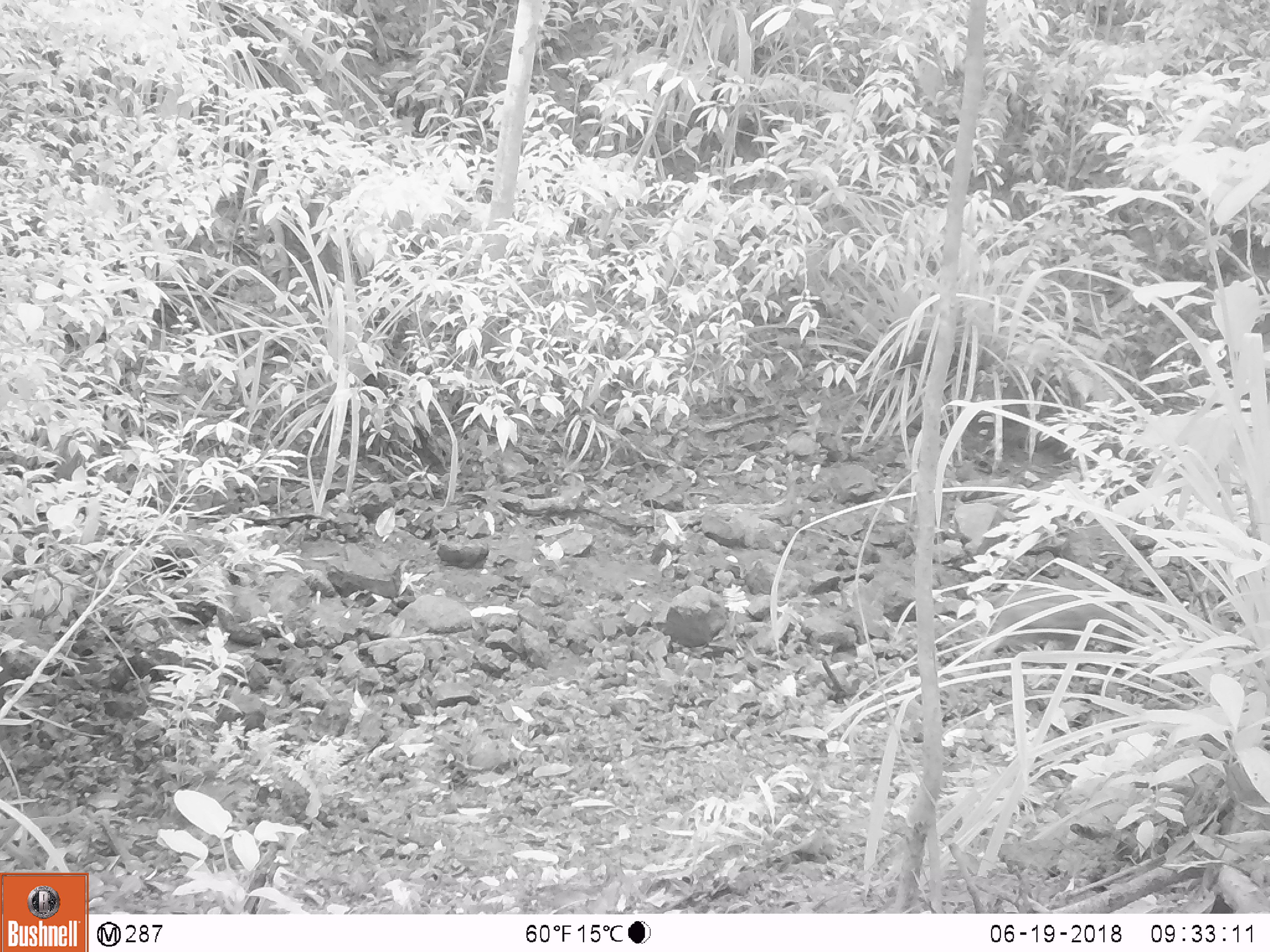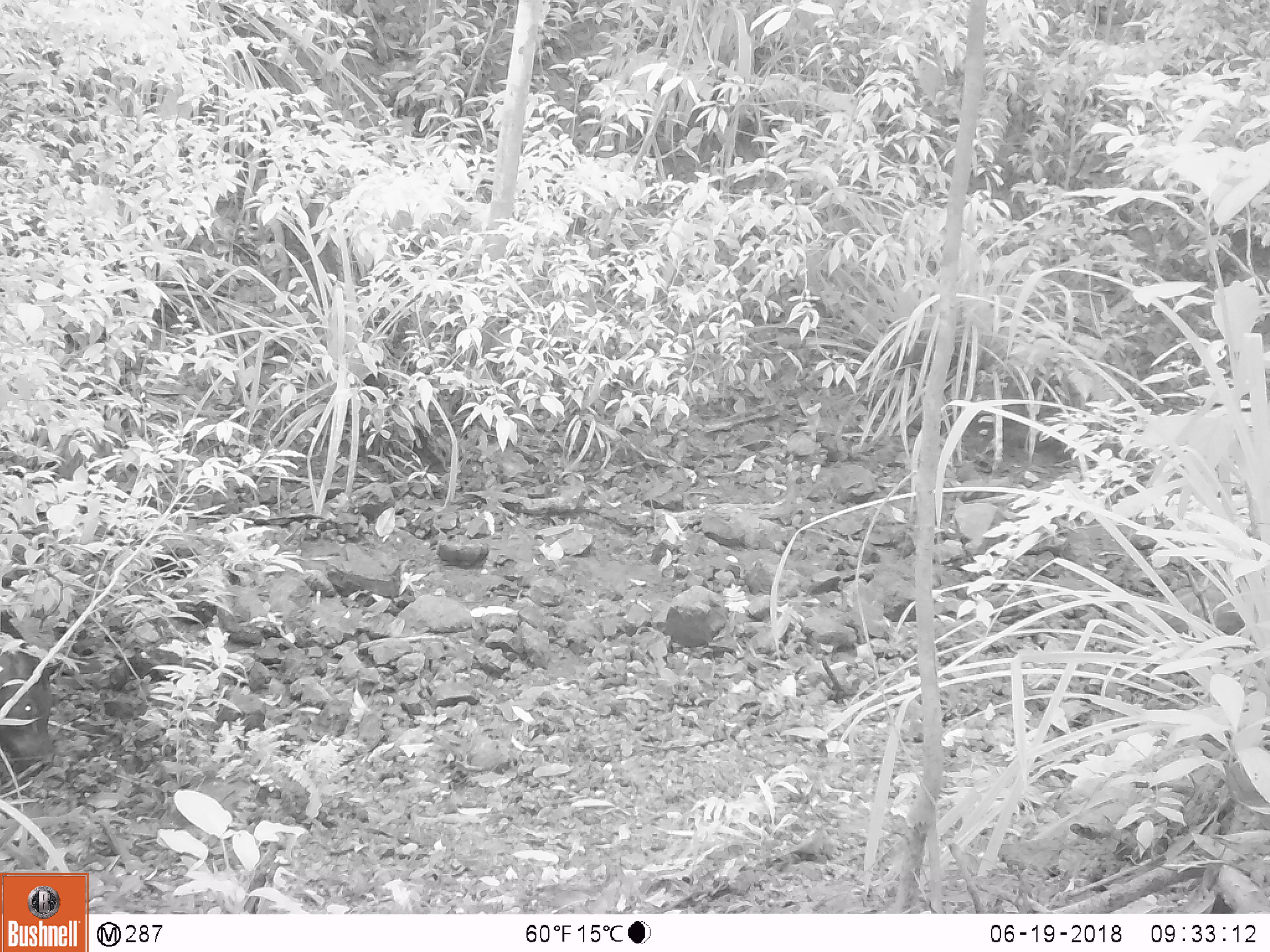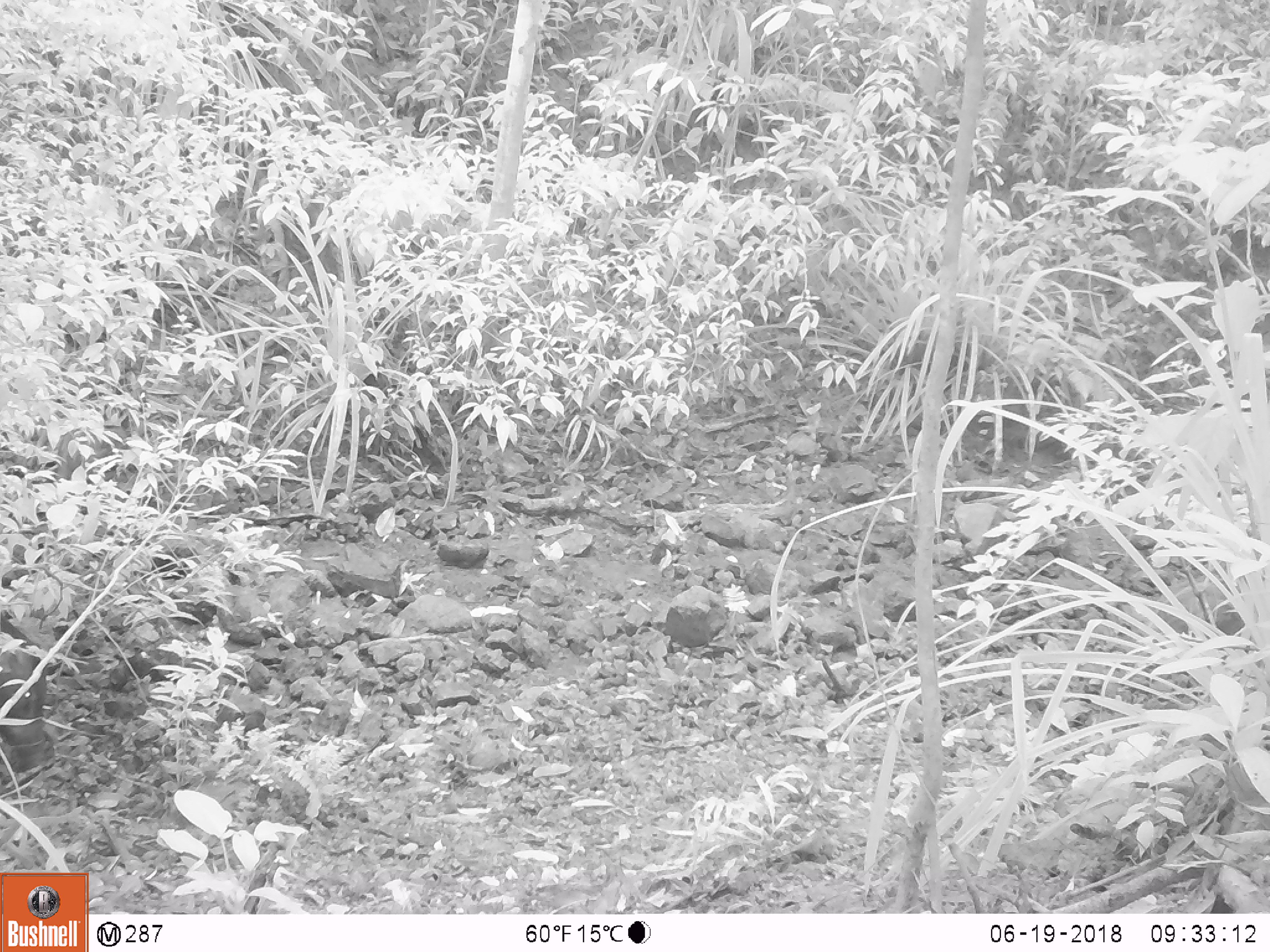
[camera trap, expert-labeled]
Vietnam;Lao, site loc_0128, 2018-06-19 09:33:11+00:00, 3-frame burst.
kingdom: Animalia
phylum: Chordata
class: Mammalia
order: Artiodactyla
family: Suidae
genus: Sus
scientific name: Sus scrofa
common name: eurasian wild pig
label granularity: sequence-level